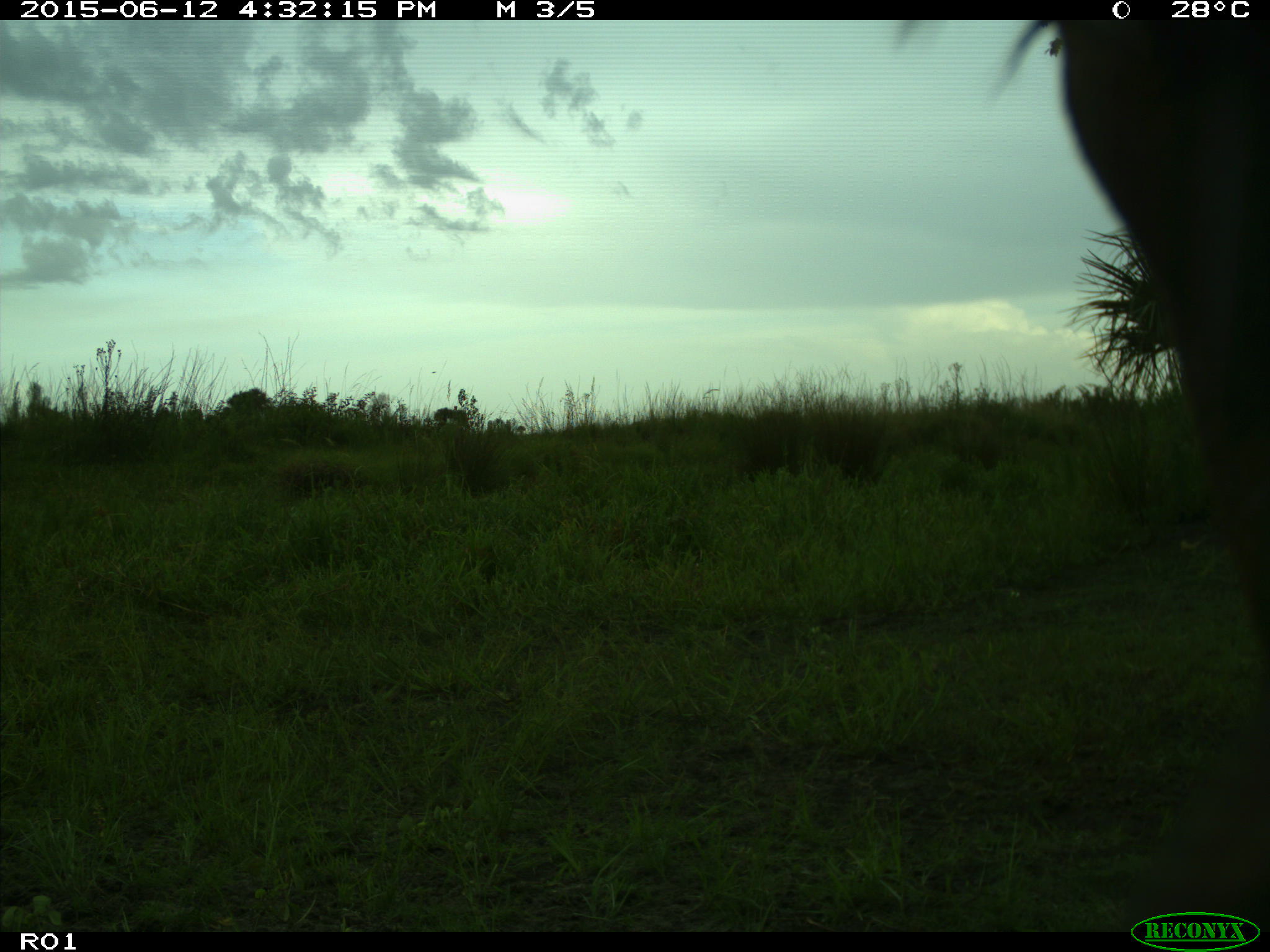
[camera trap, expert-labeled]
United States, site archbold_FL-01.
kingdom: Animalia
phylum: Chordata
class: Mammalia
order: Artiodactyla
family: Bovidae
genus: Bos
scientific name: Bos taurus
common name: domestic cow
Bos taurus (domestic cow).